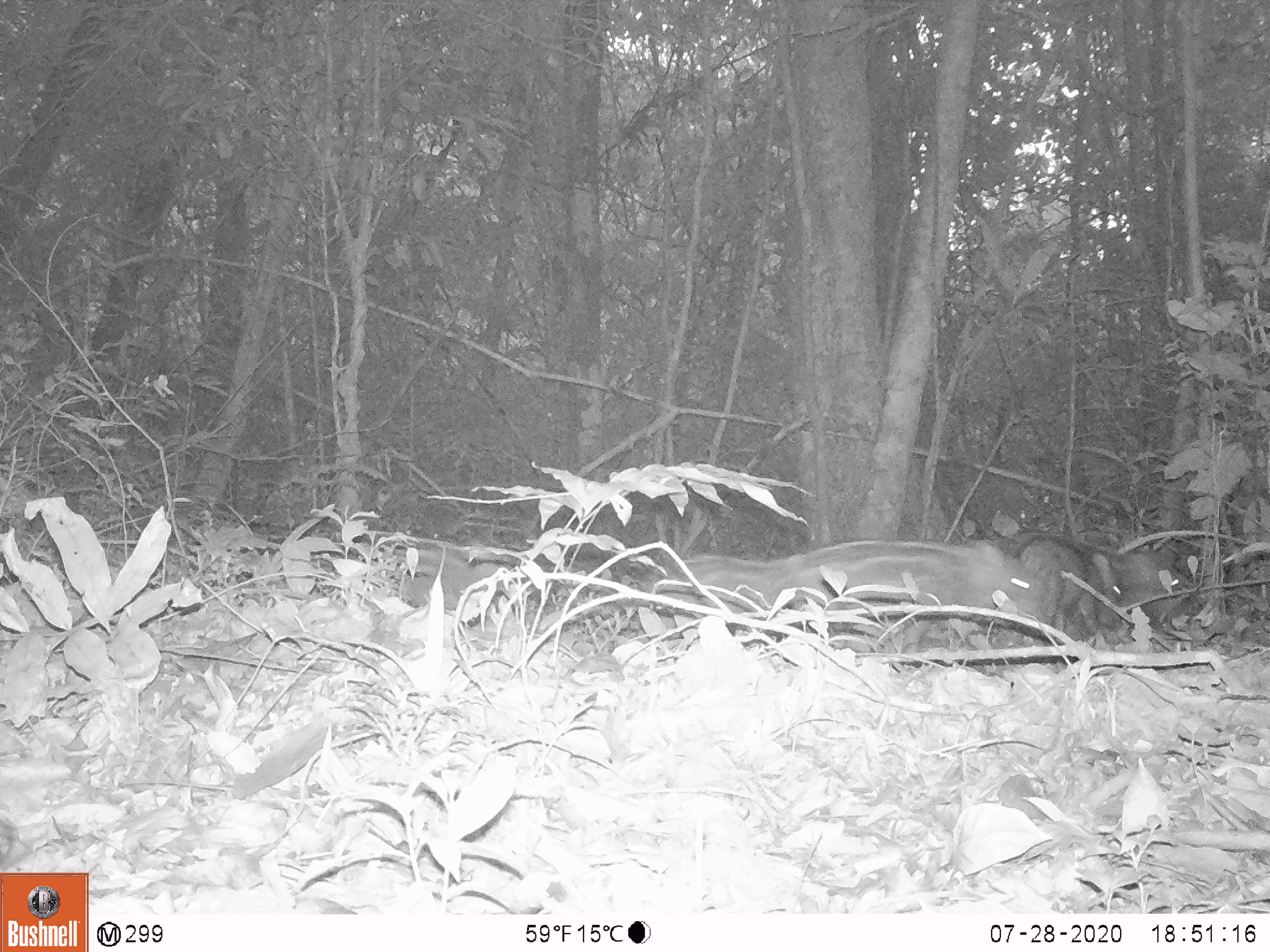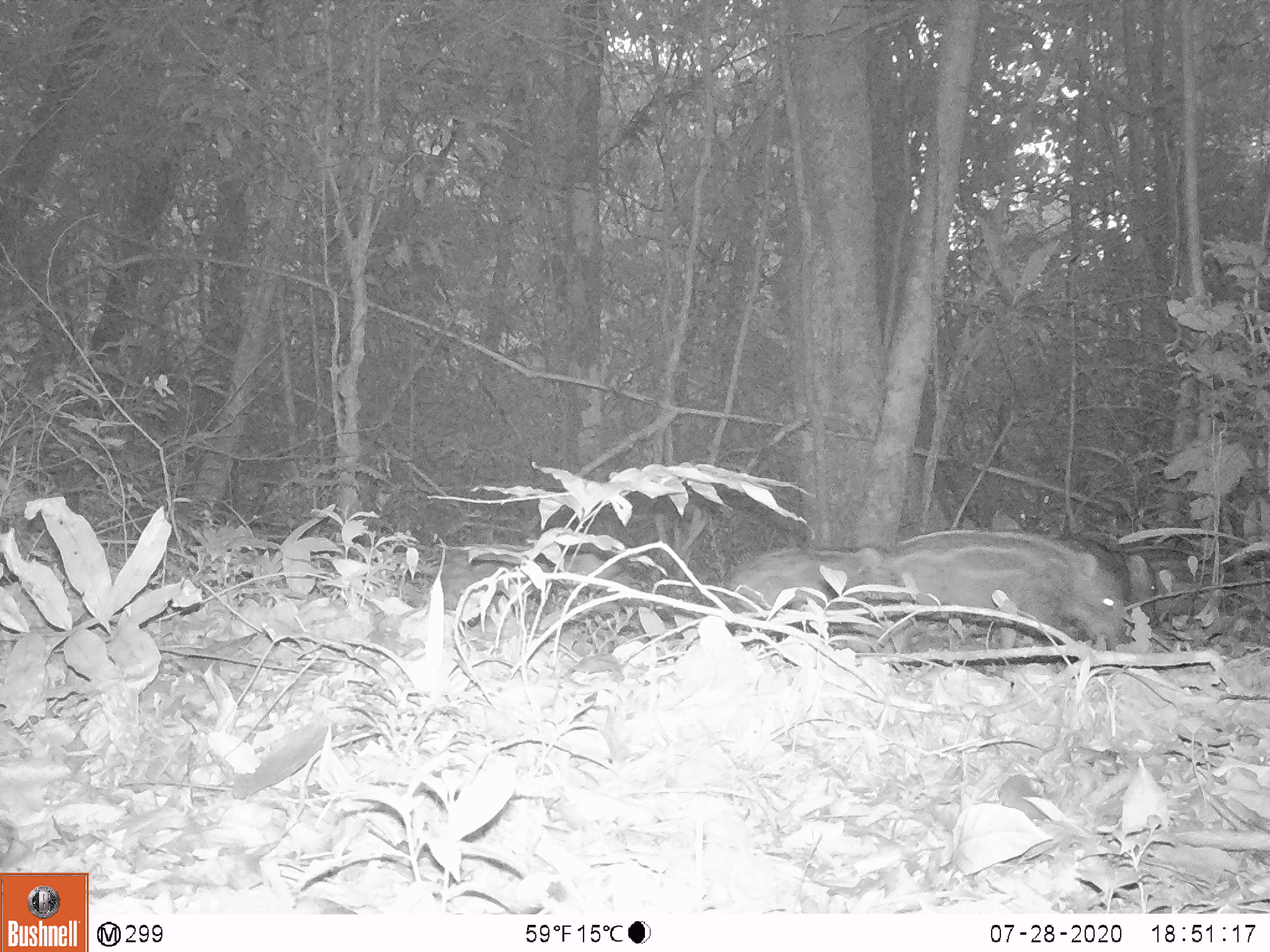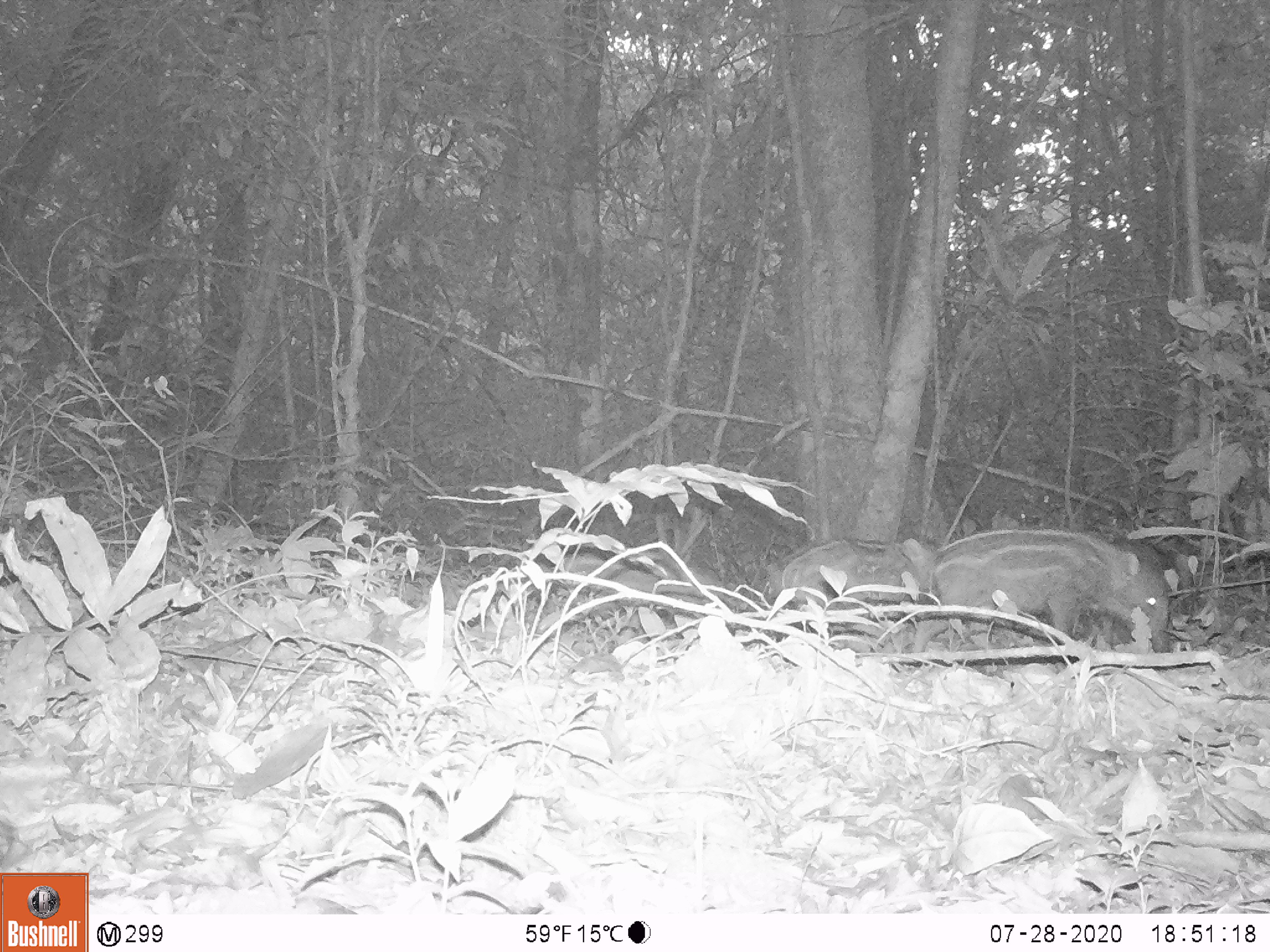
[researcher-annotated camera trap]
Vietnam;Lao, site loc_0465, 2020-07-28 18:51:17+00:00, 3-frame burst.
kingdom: Animalia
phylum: Chordata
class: Mammalia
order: Artiodactyla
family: Suidae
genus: Sus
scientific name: Sus scrofa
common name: eurasian wild pig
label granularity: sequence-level